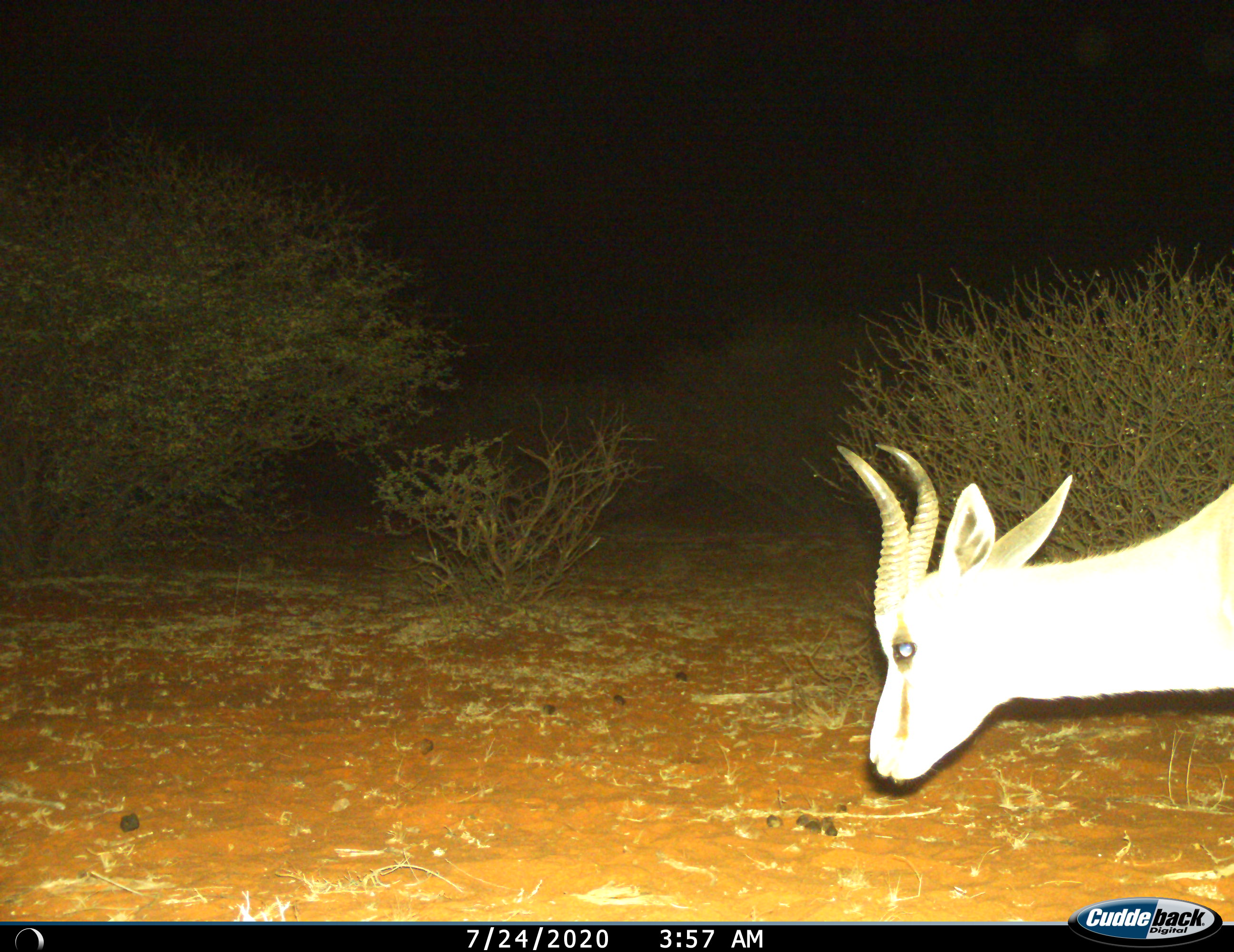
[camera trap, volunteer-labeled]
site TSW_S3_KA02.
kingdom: Animalia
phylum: Chordata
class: Mammalia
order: Artiodactyla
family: Bovidae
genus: Antidorcas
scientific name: Antidorcas marsupialis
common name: springbok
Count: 1.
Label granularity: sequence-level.